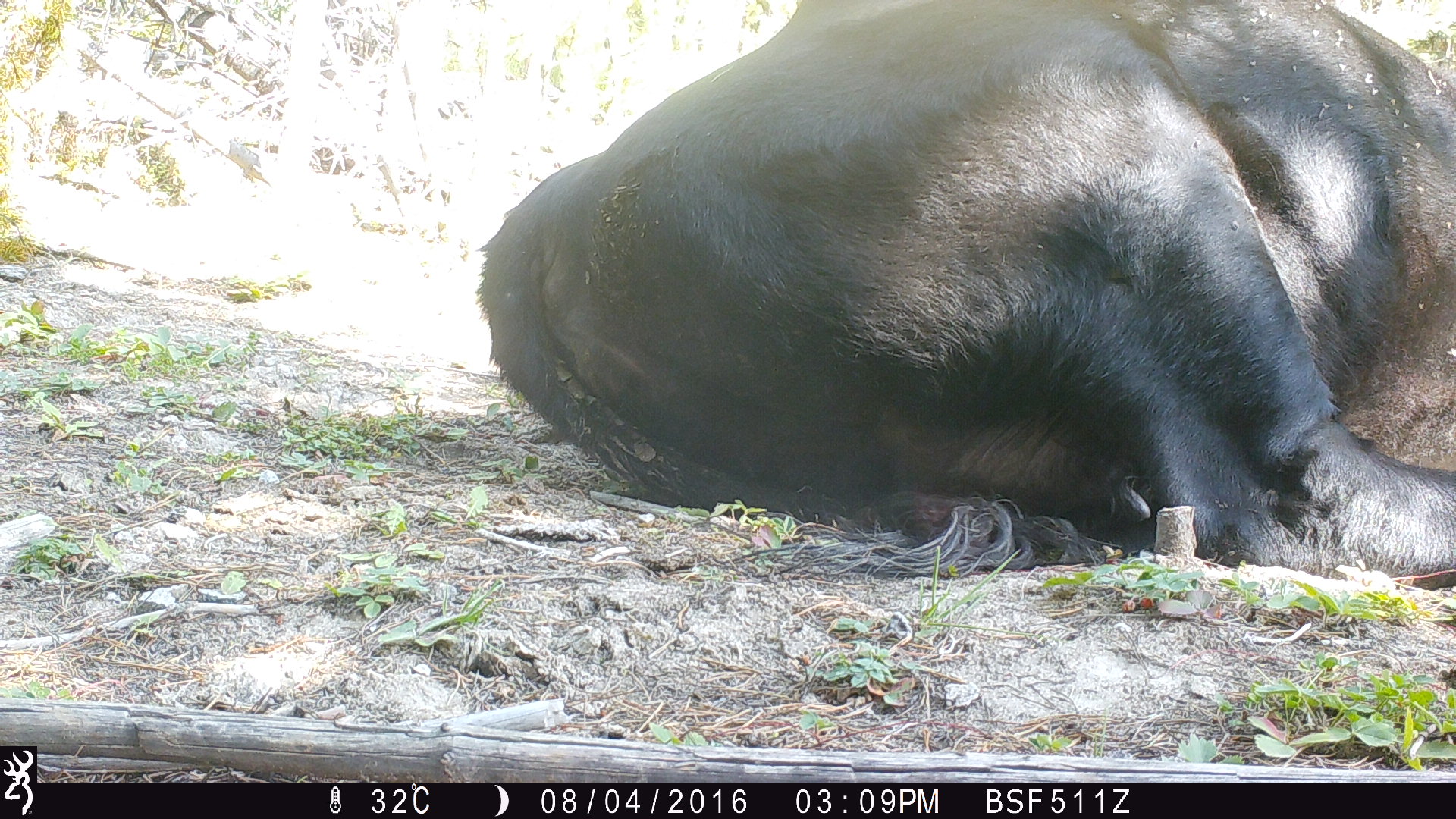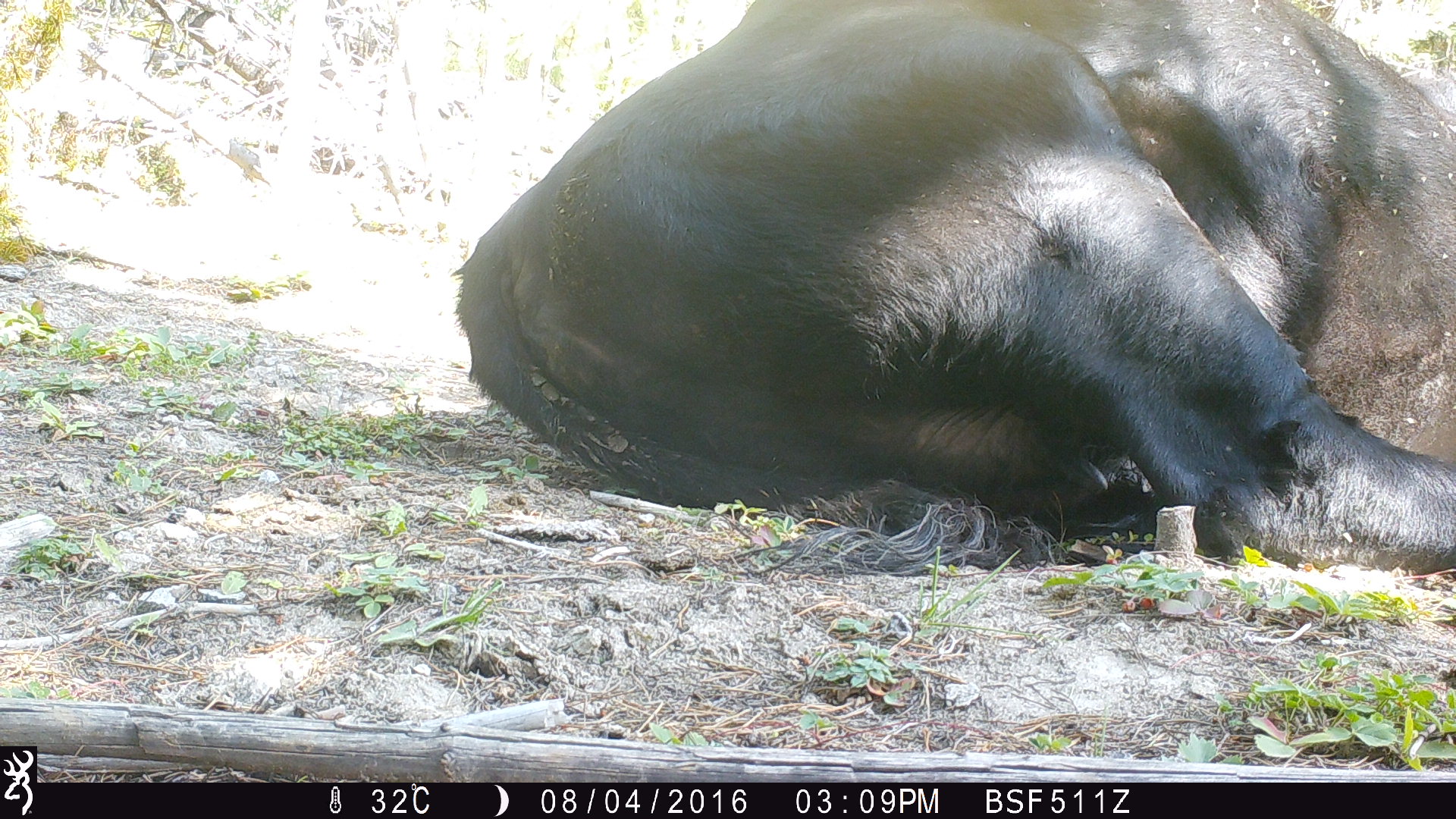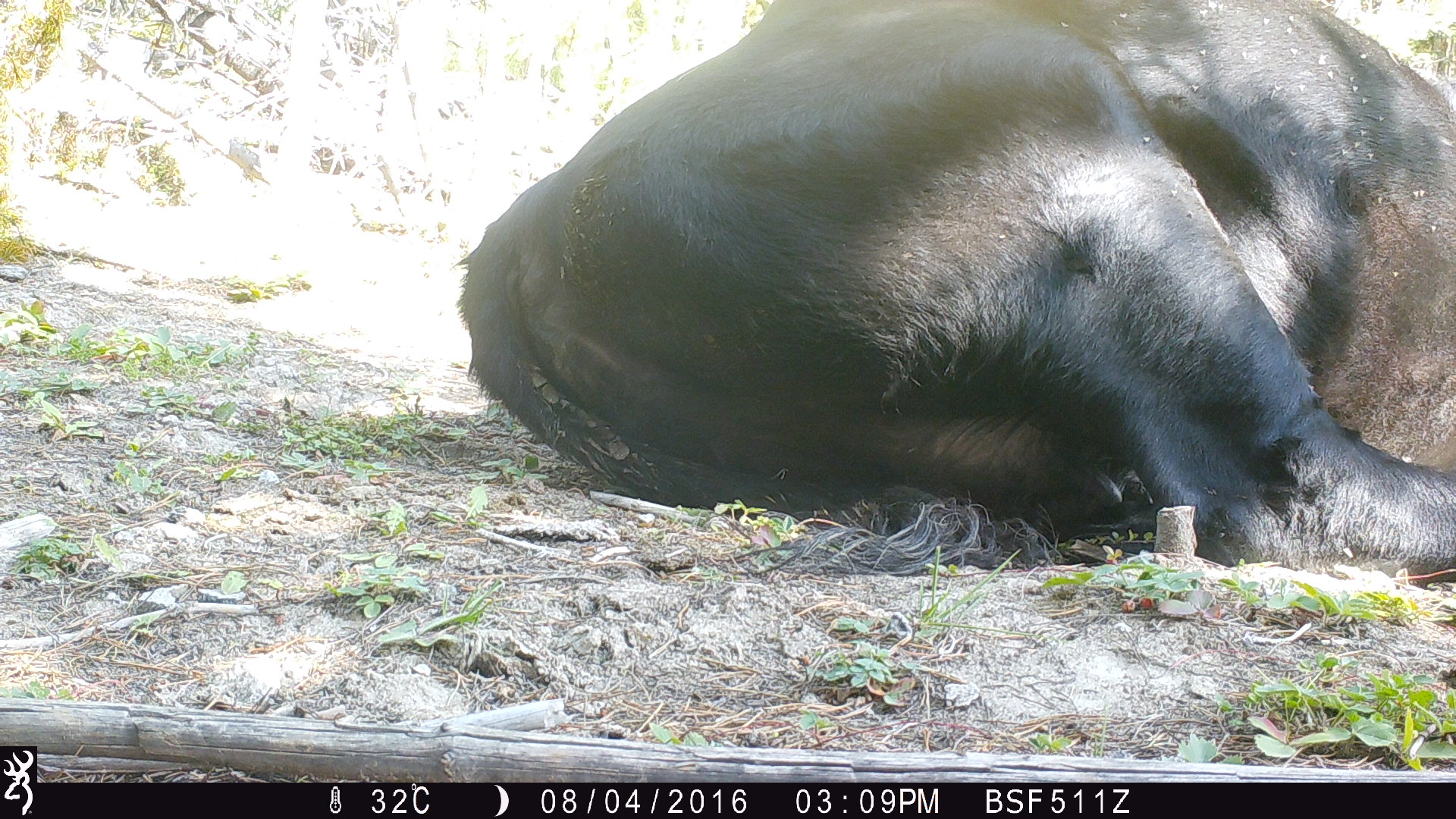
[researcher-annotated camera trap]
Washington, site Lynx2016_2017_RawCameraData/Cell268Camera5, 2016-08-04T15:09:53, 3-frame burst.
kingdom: Animalia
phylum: Chordata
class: Mammalia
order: Artiodactyla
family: Bovidae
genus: Bos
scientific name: Bos taurus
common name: domestic cattle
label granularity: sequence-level